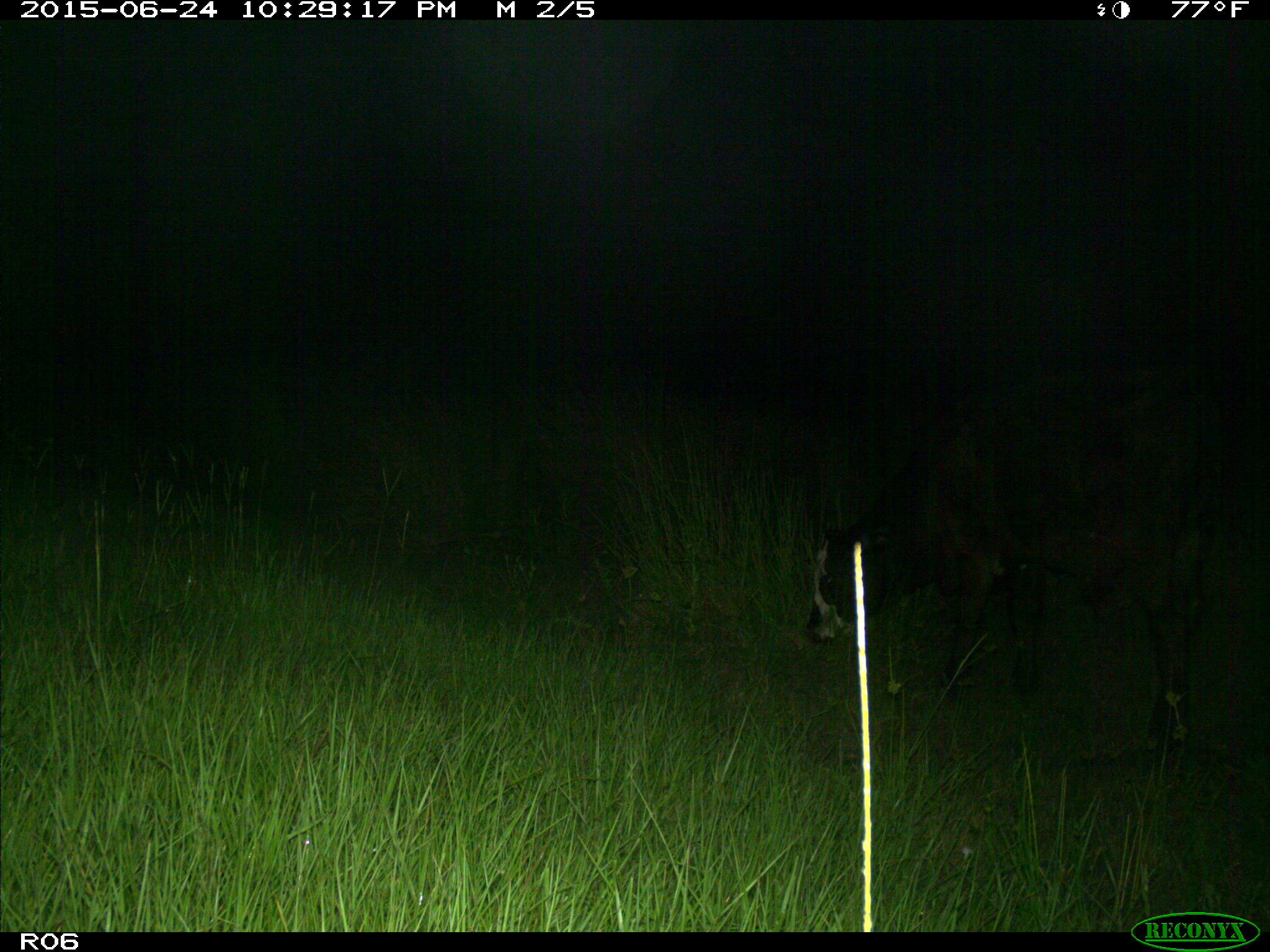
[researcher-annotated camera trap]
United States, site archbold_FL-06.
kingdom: Animalia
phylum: Chordata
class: Mammalia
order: Artiodactyla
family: Bovidae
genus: Bos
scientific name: Bos taurus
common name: domestic cow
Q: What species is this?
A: Bos taurus (domestic cow).